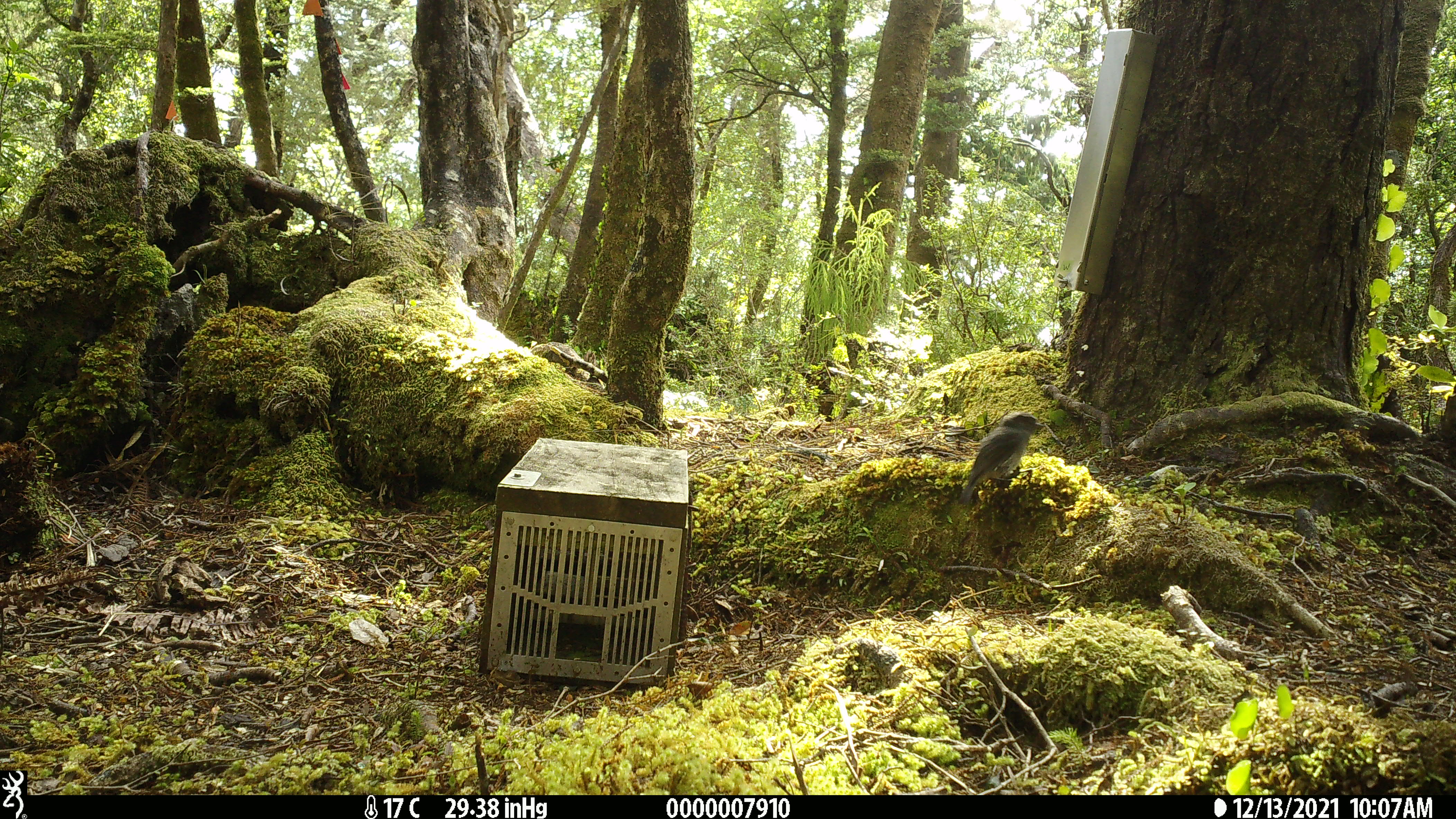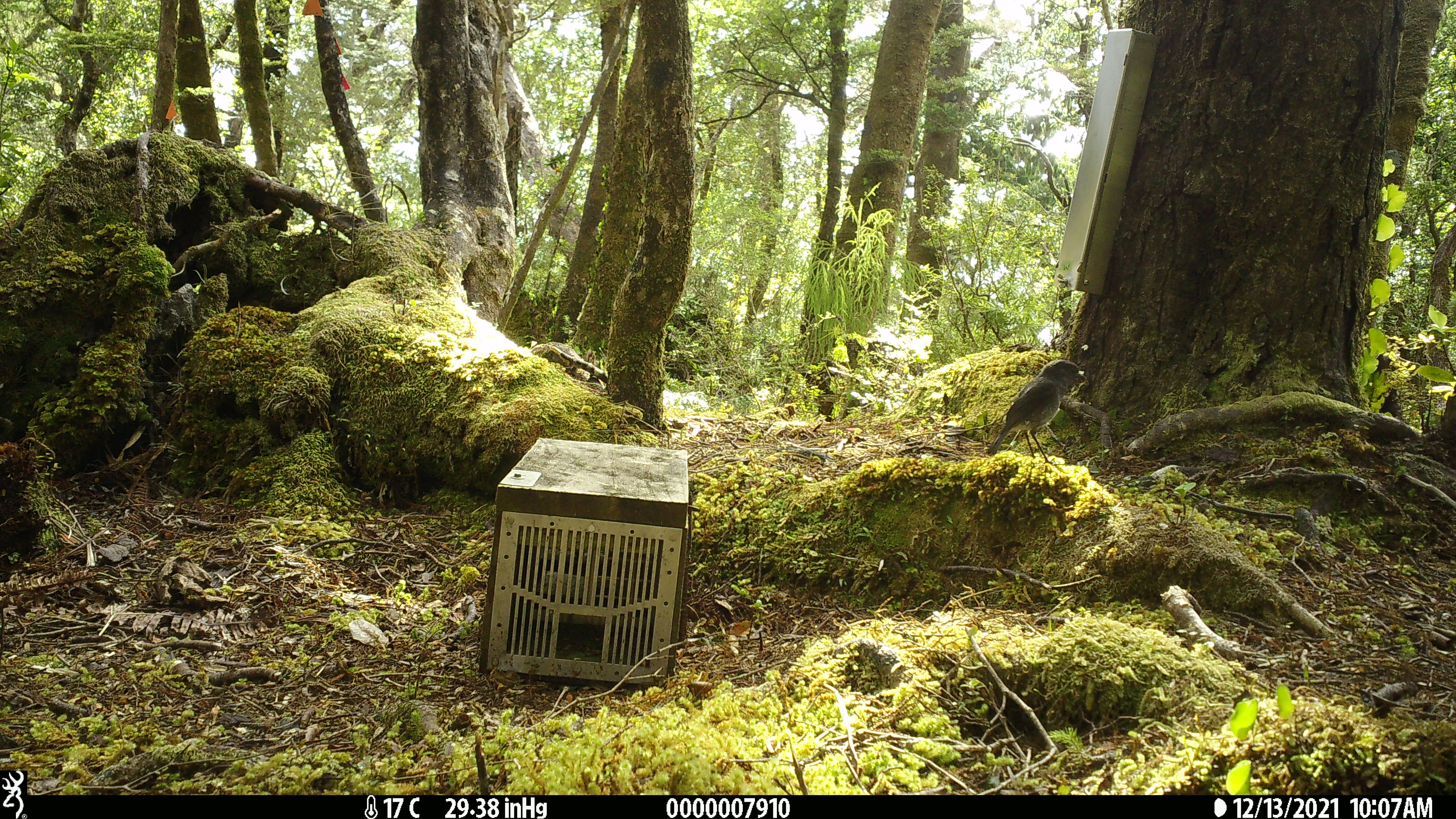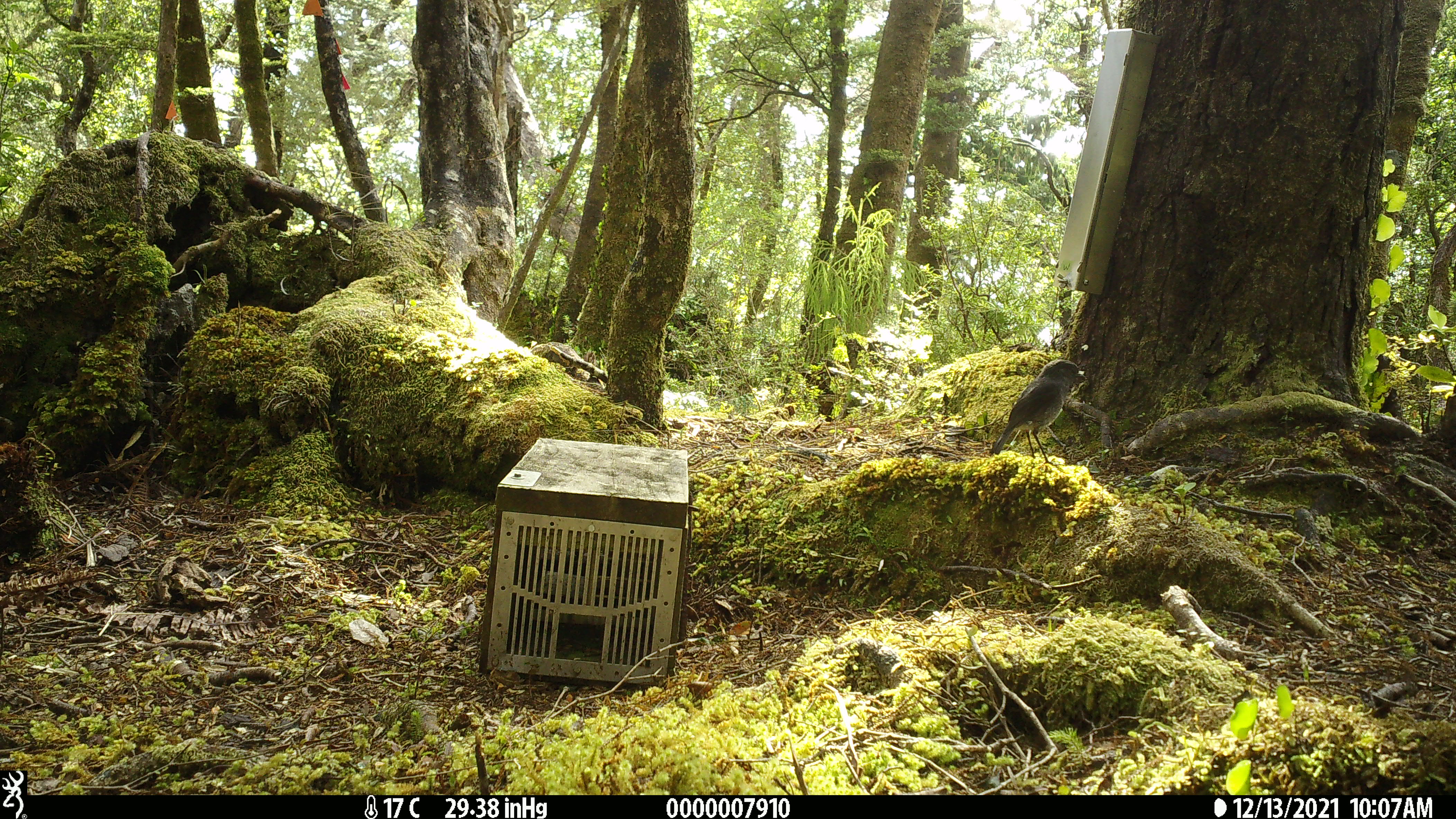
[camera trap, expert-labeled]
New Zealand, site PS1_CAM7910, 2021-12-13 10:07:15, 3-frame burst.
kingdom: Animalia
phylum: Chordata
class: Aves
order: Passeriformes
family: Petroicidae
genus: Petroica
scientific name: Petroica australis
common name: new zealand robin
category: robin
Robin (new zealand robin) (Petroica australis).